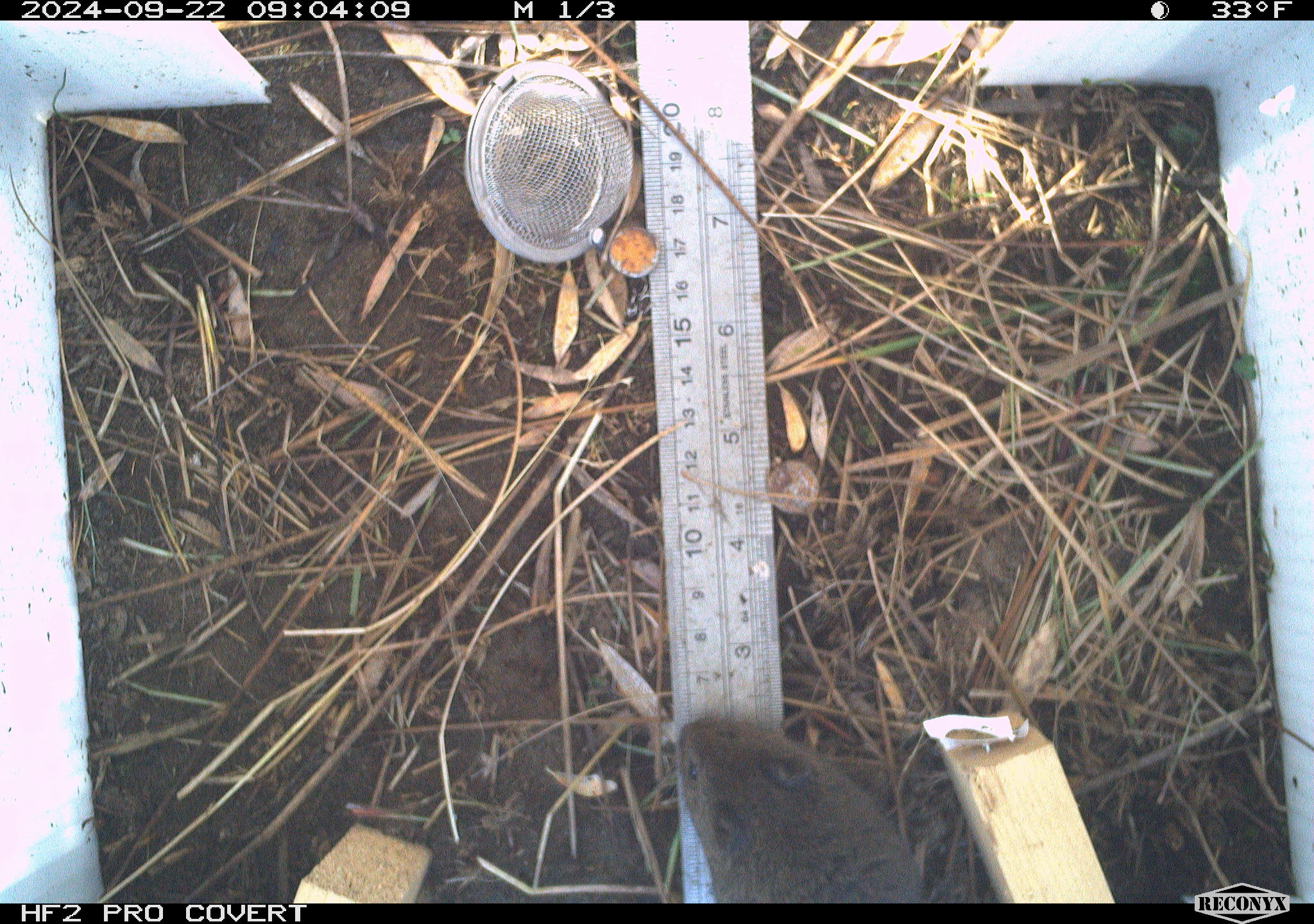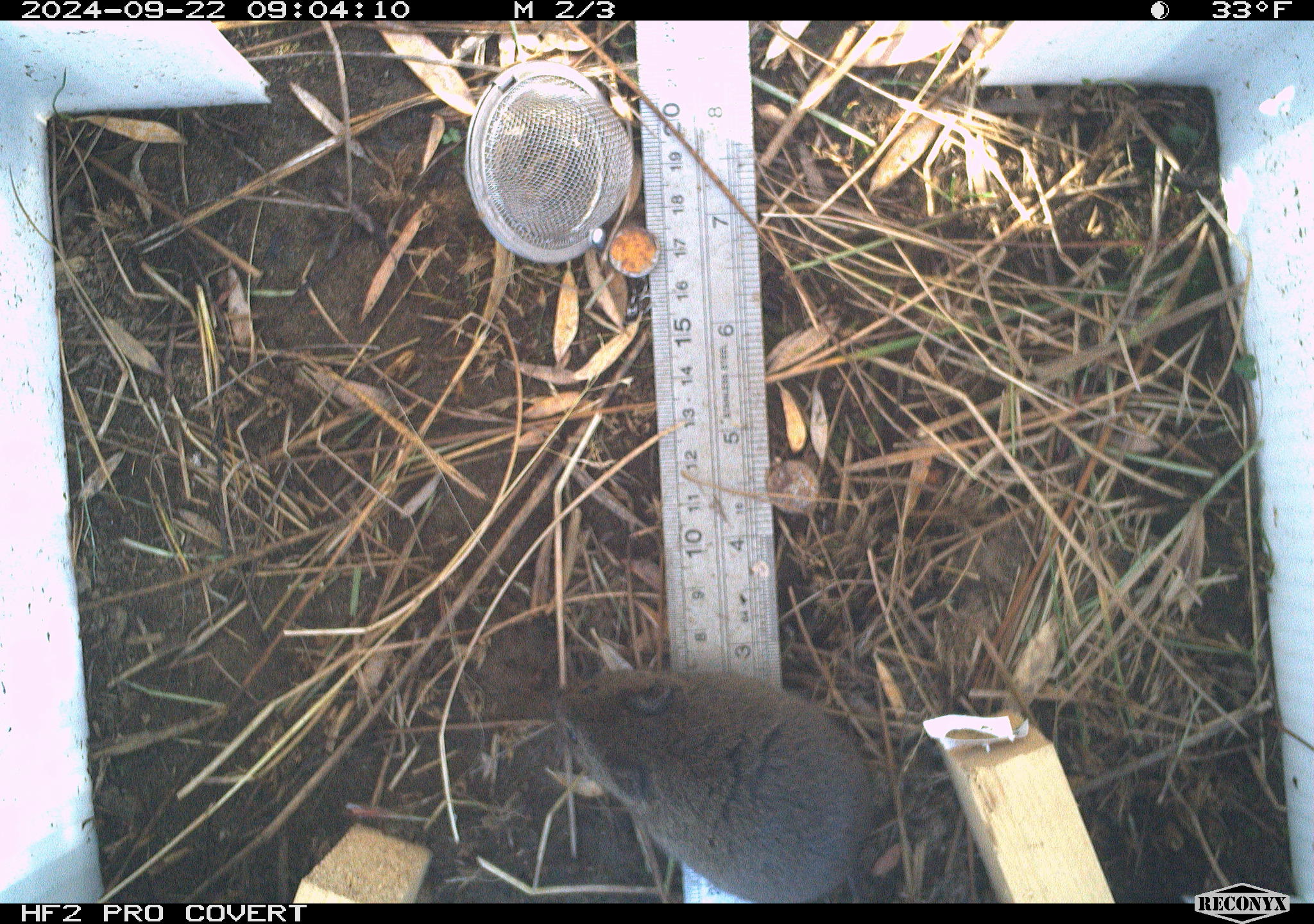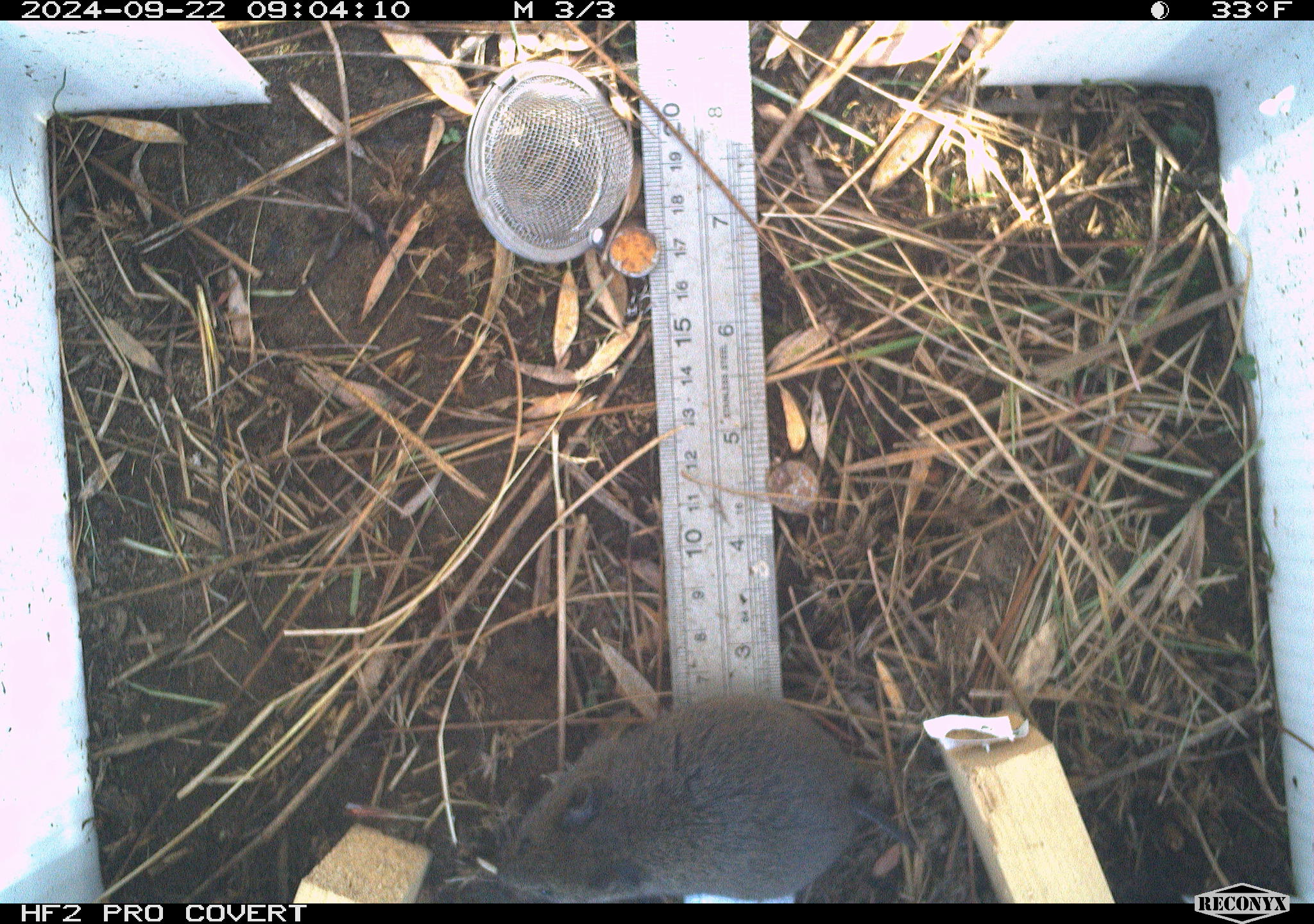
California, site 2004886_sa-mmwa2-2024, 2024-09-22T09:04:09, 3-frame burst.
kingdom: Animalia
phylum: Chordata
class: Mammalia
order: Rodentia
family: Cricetidae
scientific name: Arvicolinae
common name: voles, lemmings, and muskrats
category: arvicolinae subfamily